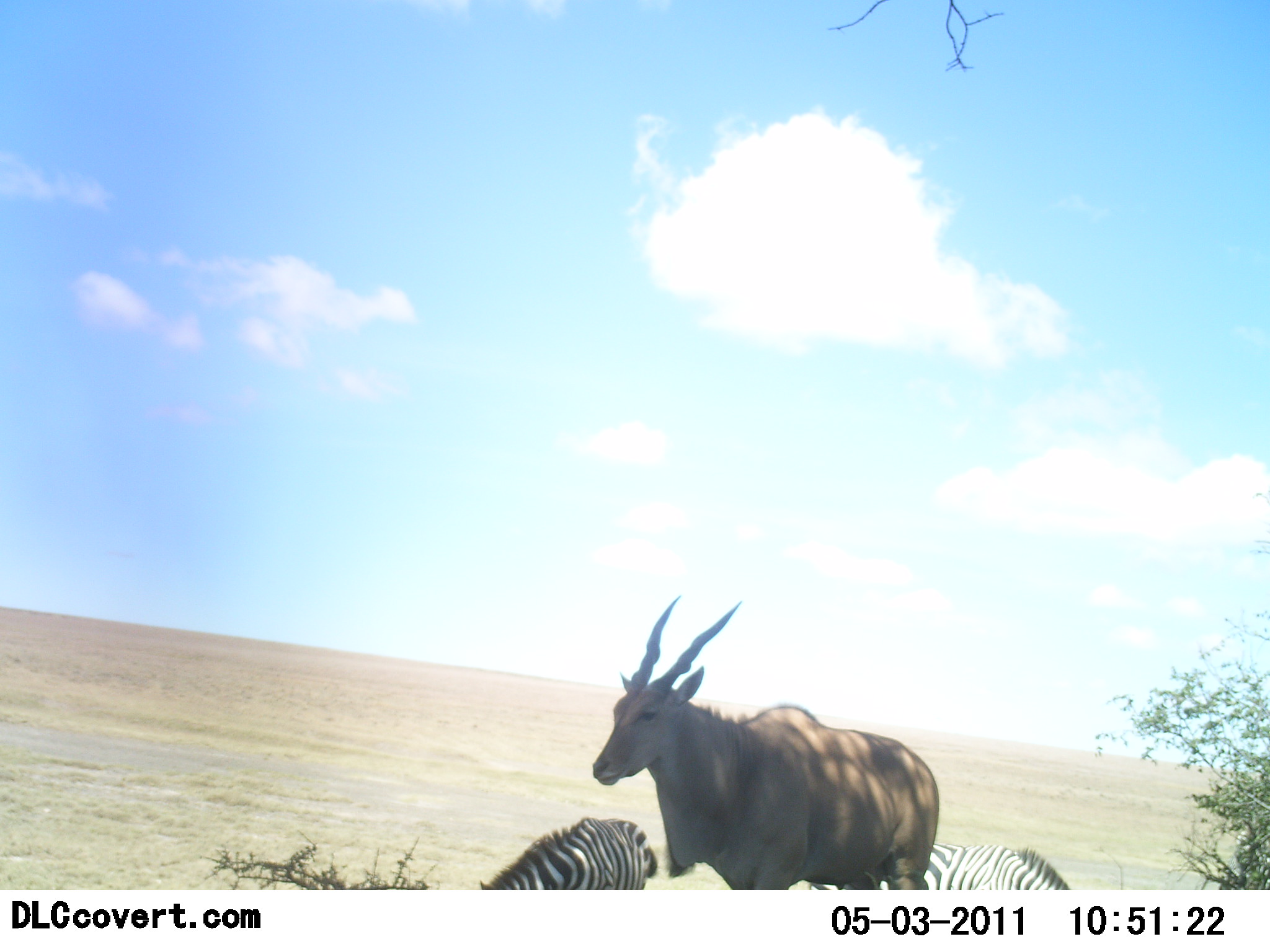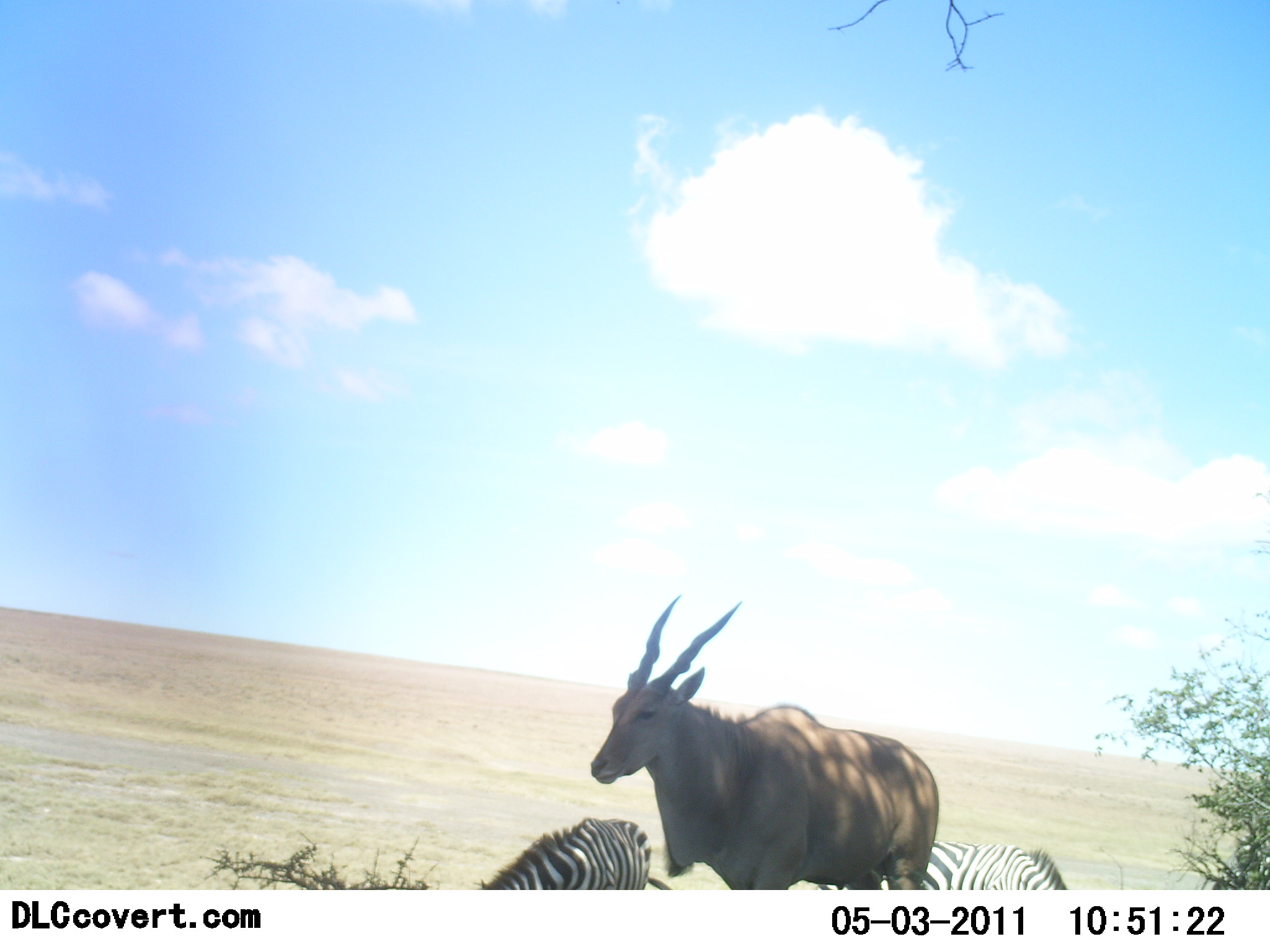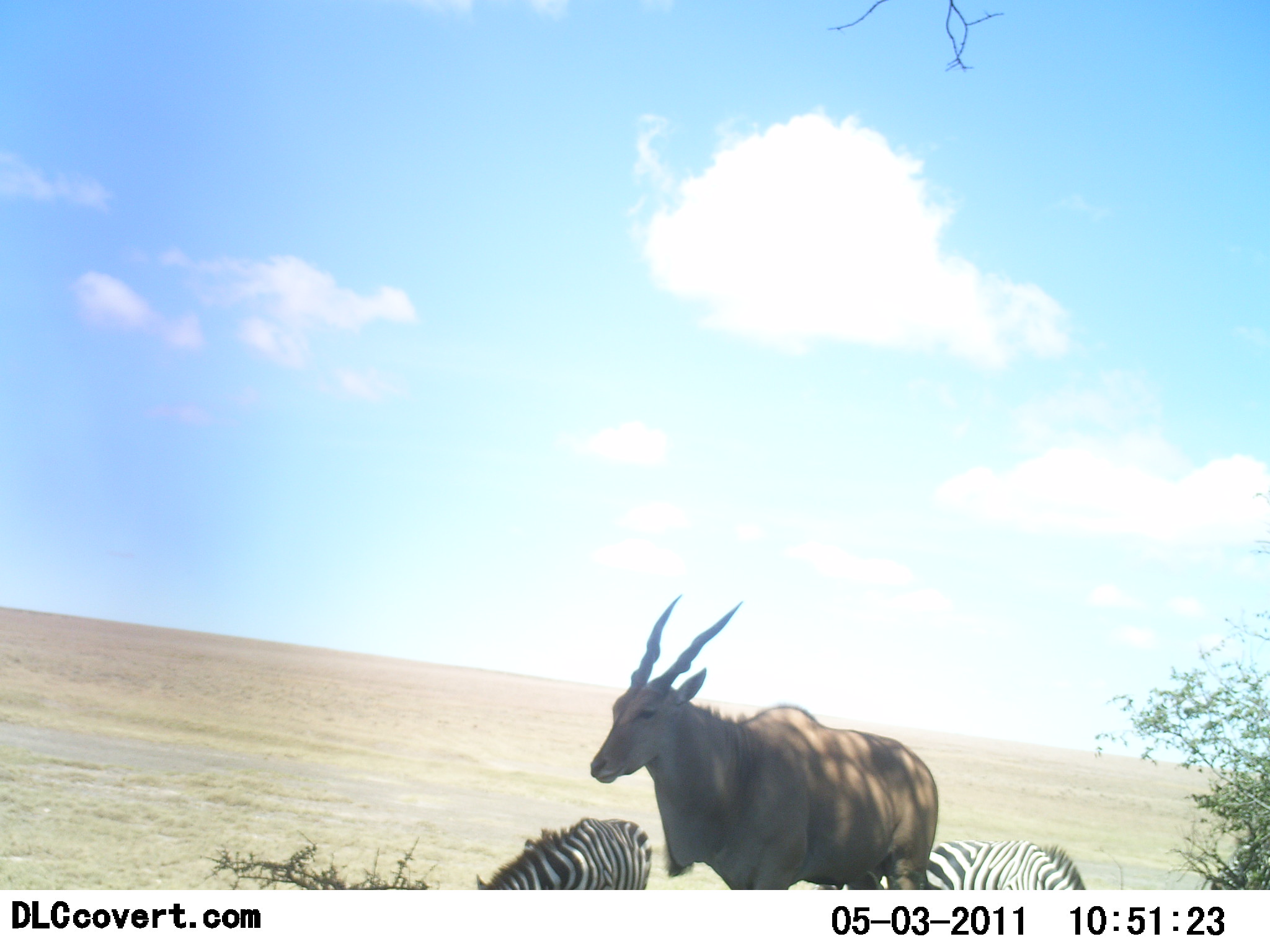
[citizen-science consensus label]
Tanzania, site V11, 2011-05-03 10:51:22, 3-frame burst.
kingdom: Animalia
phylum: Chordata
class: Mammalia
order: Artiodactyla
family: Bovidae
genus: Tragelaphus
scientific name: Tragelaphus oryx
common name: eland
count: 1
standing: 93%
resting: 0%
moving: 7%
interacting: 0%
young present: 0%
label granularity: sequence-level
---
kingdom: Animalia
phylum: Chordata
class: Mammalia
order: Perissodactyla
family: Equidae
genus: Equus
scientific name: Equus quagga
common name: plains zebra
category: zebra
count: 2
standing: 62%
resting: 0%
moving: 23%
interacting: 0%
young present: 0%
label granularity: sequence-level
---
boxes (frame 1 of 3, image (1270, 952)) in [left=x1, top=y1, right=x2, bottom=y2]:
animal: [left=591, top=593, right=939, bottom=890]; [left=481, top=816, right=658, bottom=891]; [left=809, top=844, right=1070, bottom=890]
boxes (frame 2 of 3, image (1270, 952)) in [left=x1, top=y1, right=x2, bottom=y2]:
animal: [left=590, top=593, right=940, bottom=890]; [left=479, top=816, right=652, bottom=890]; [left=816, top=841, right=1070, bottom=890]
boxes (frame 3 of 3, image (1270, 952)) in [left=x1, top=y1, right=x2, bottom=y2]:
animal: [left=590, top=593, right=940, bottom=890]; [left=816, top=840, right=1086, bottom=890]; [left=477, top=816, right=653, bottom=890]